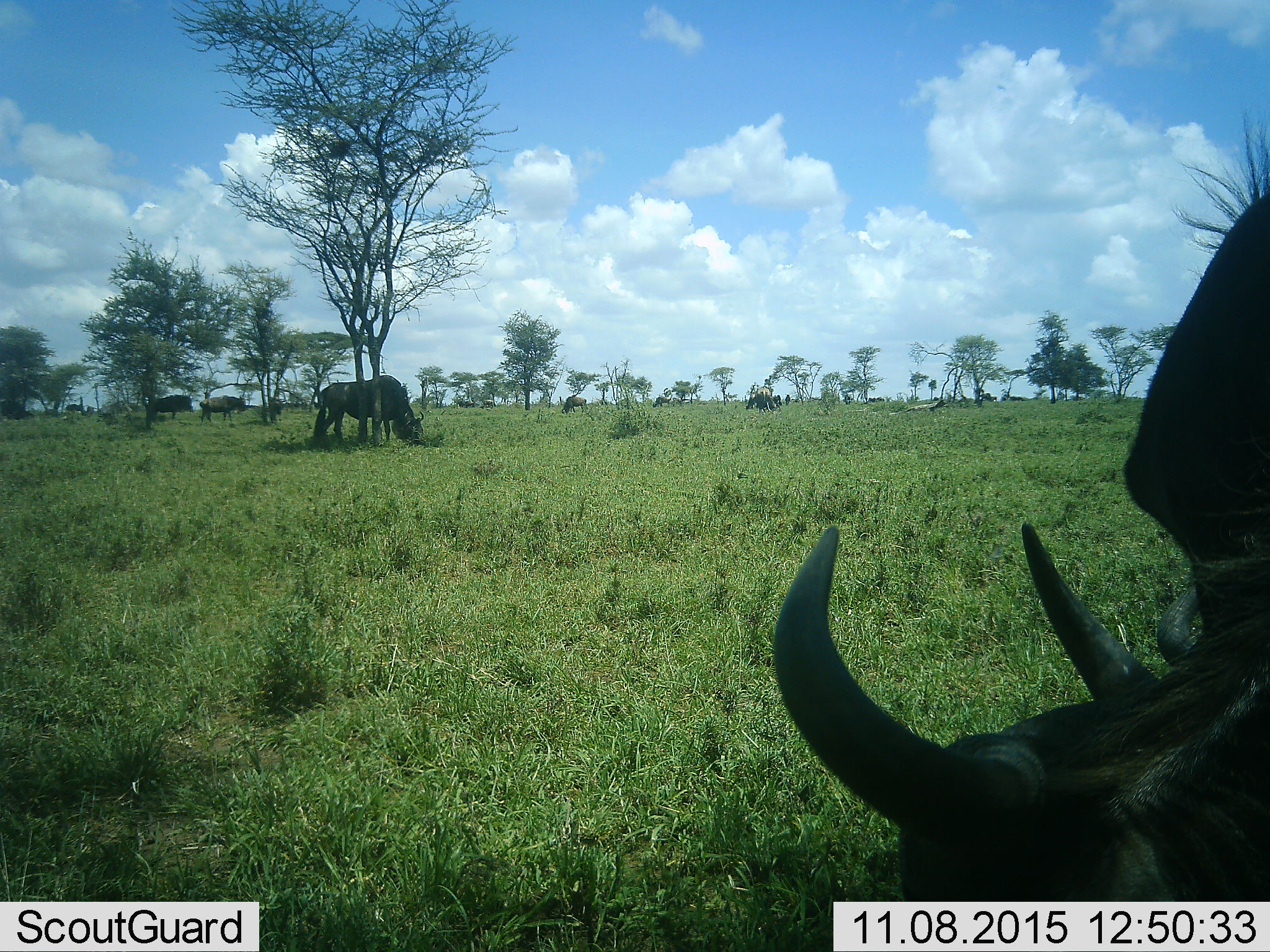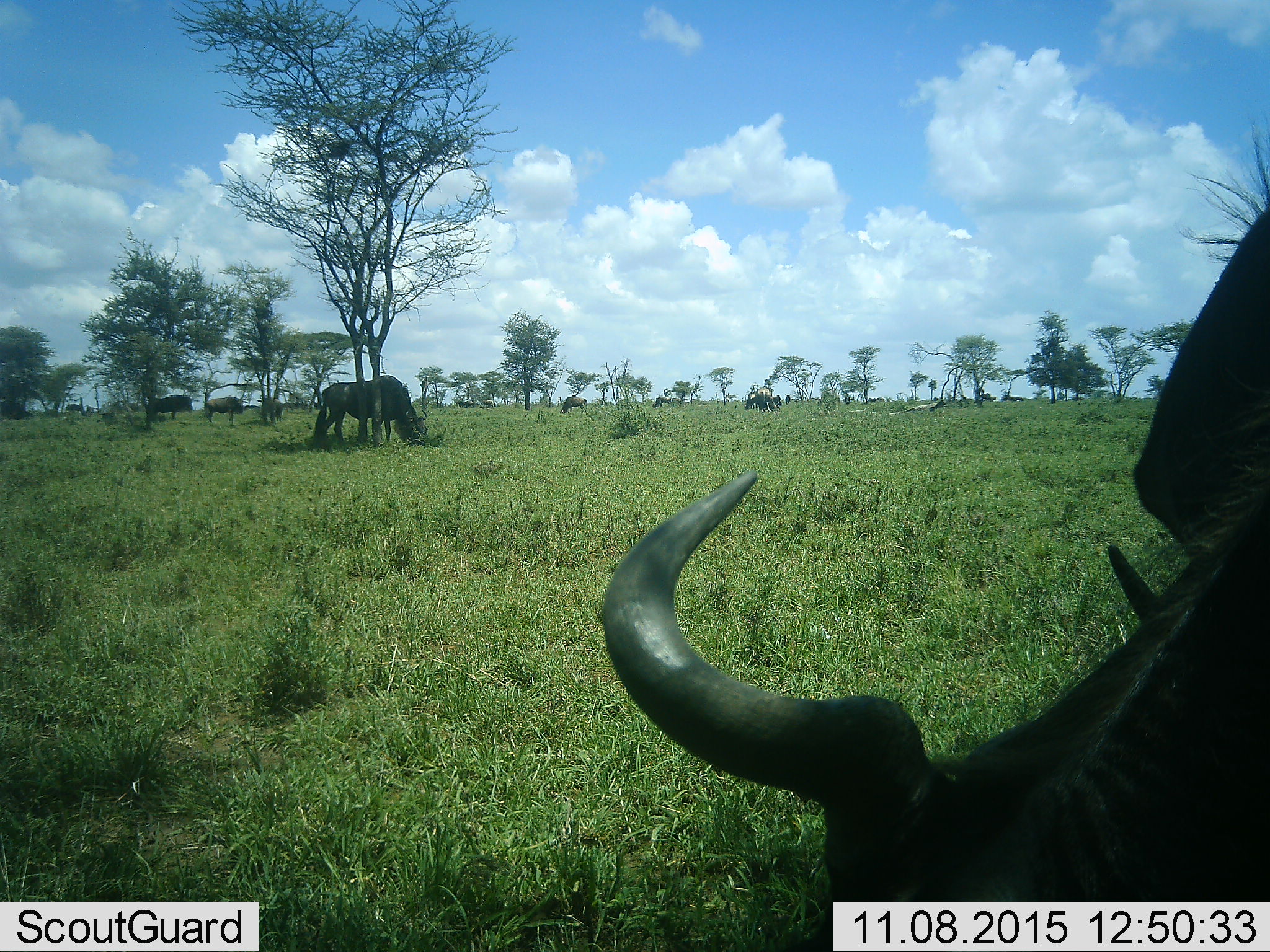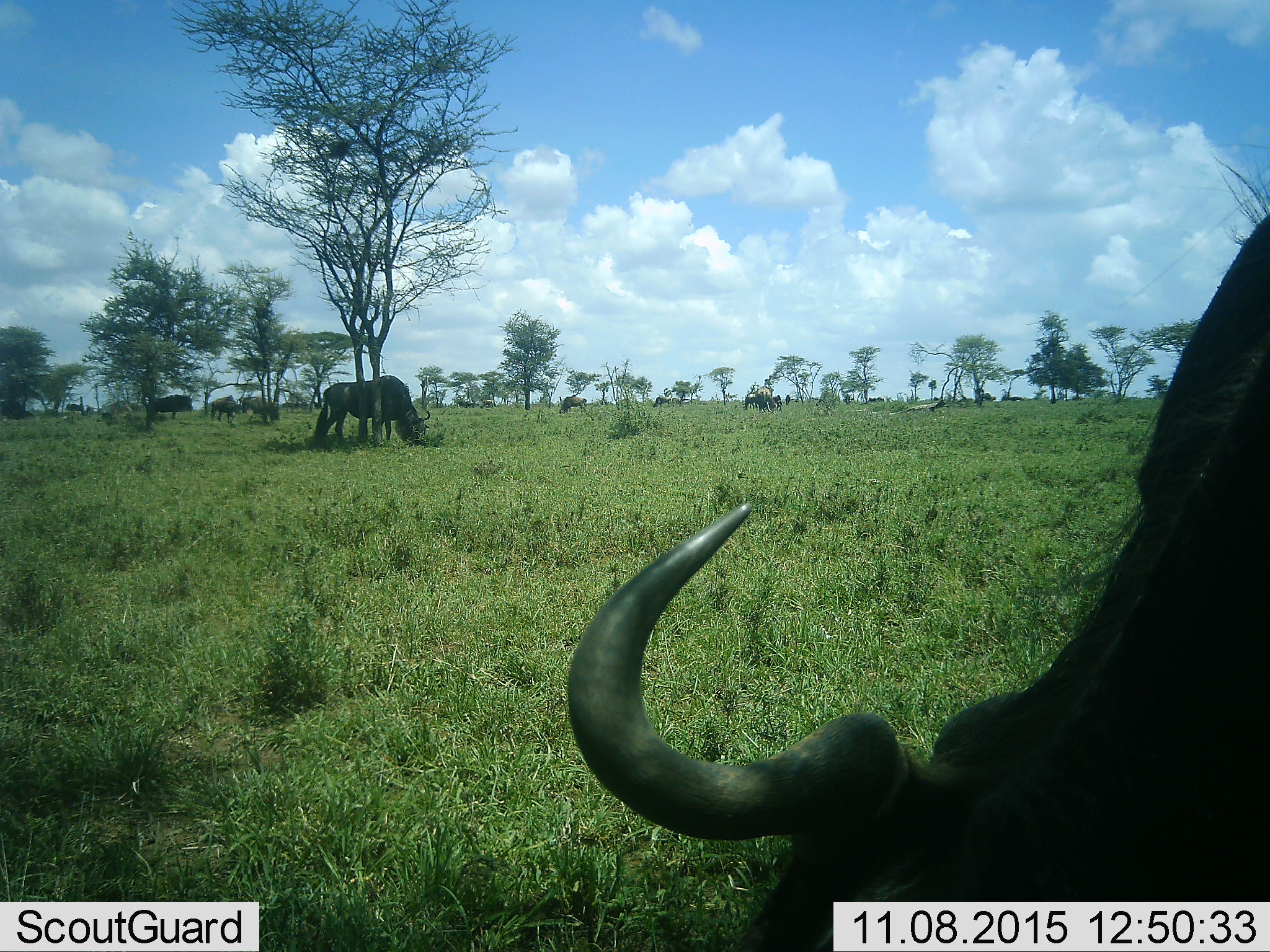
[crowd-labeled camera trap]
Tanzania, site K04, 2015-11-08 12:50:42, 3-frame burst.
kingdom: Animalia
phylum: Chordata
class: Mammalia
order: Artiodactyla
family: Bovidae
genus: Connochaetes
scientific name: Connochaetes taurinus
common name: blue wildebeest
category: wildebeest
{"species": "wildebeest (blue wildebeest) (Connochaetes taurinus)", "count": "11-50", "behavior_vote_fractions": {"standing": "20%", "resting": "0%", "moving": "0%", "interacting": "0%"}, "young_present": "0%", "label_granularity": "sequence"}